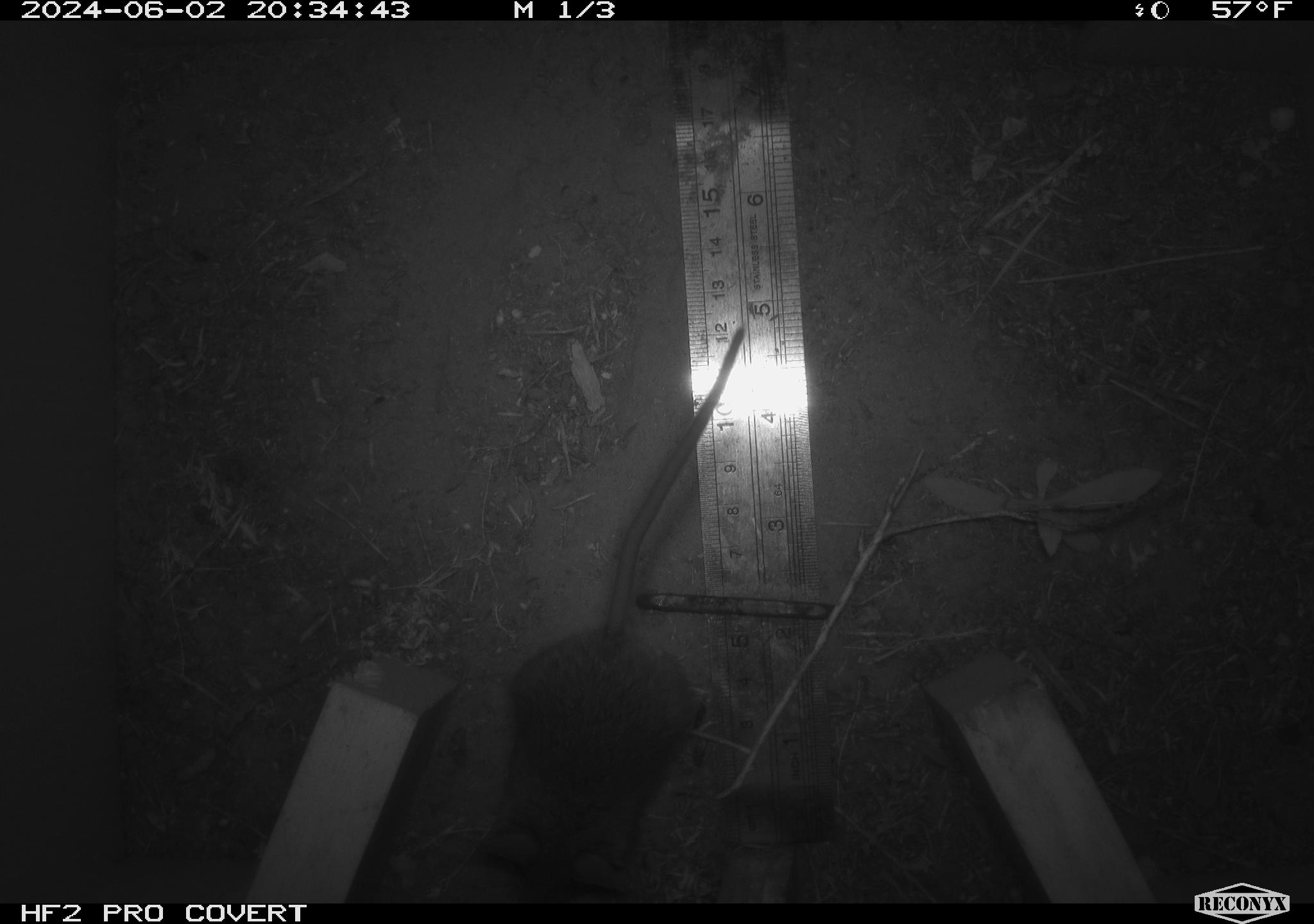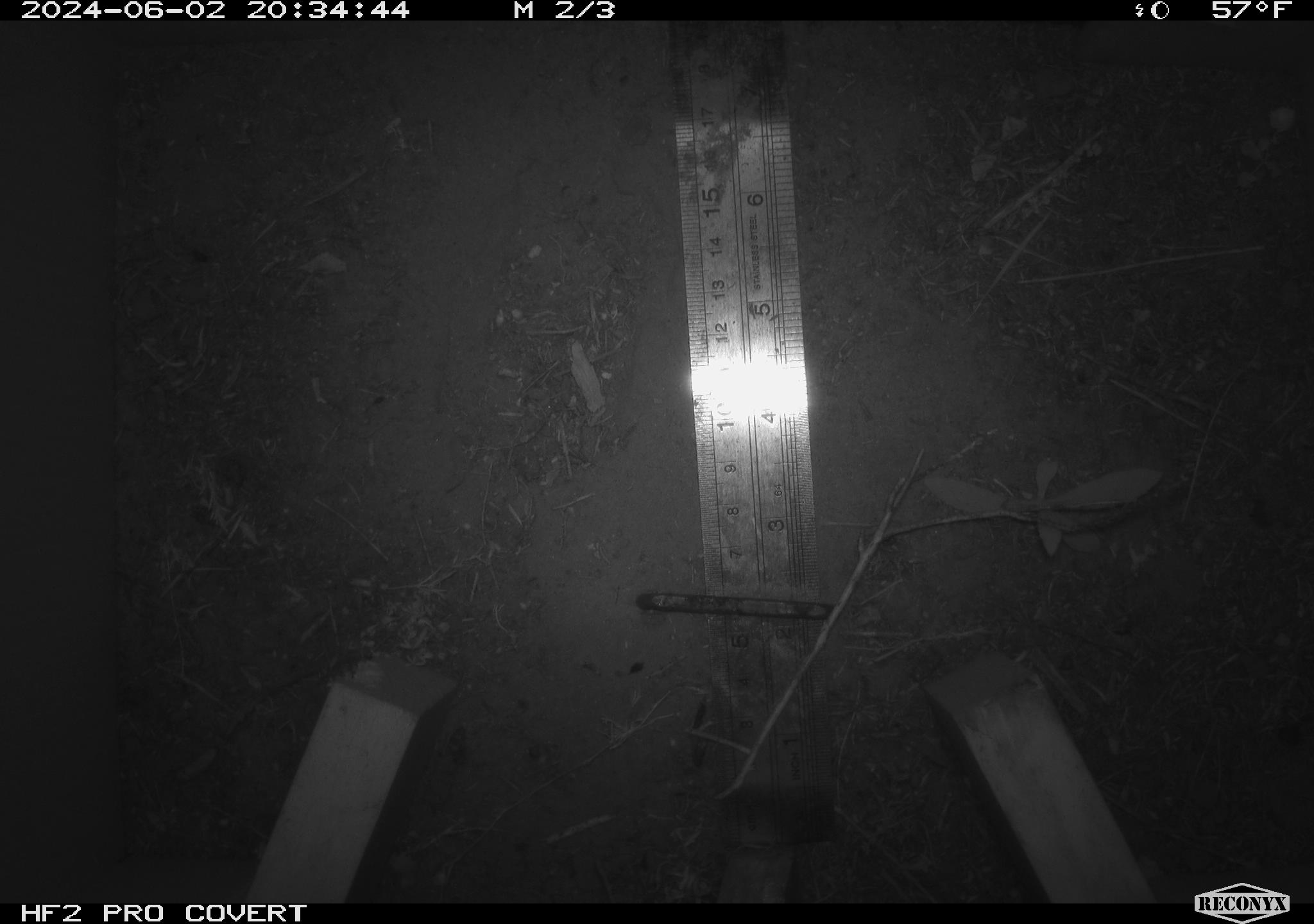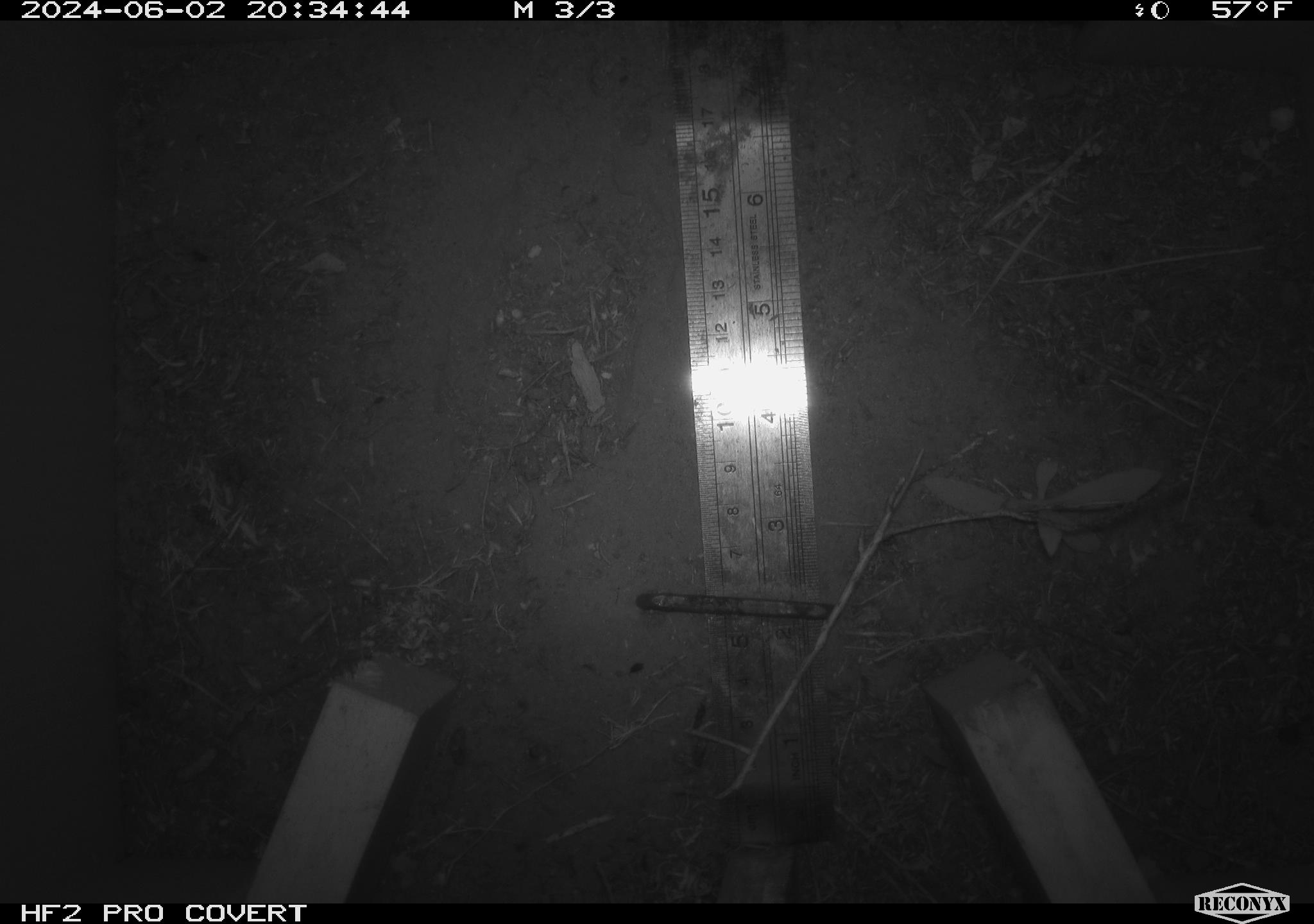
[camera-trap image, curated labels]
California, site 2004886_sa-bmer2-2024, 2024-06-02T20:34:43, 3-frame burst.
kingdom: Animalia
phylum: Chordata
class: Mammalia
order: Rodentia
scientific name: Rodentia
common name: mouse species